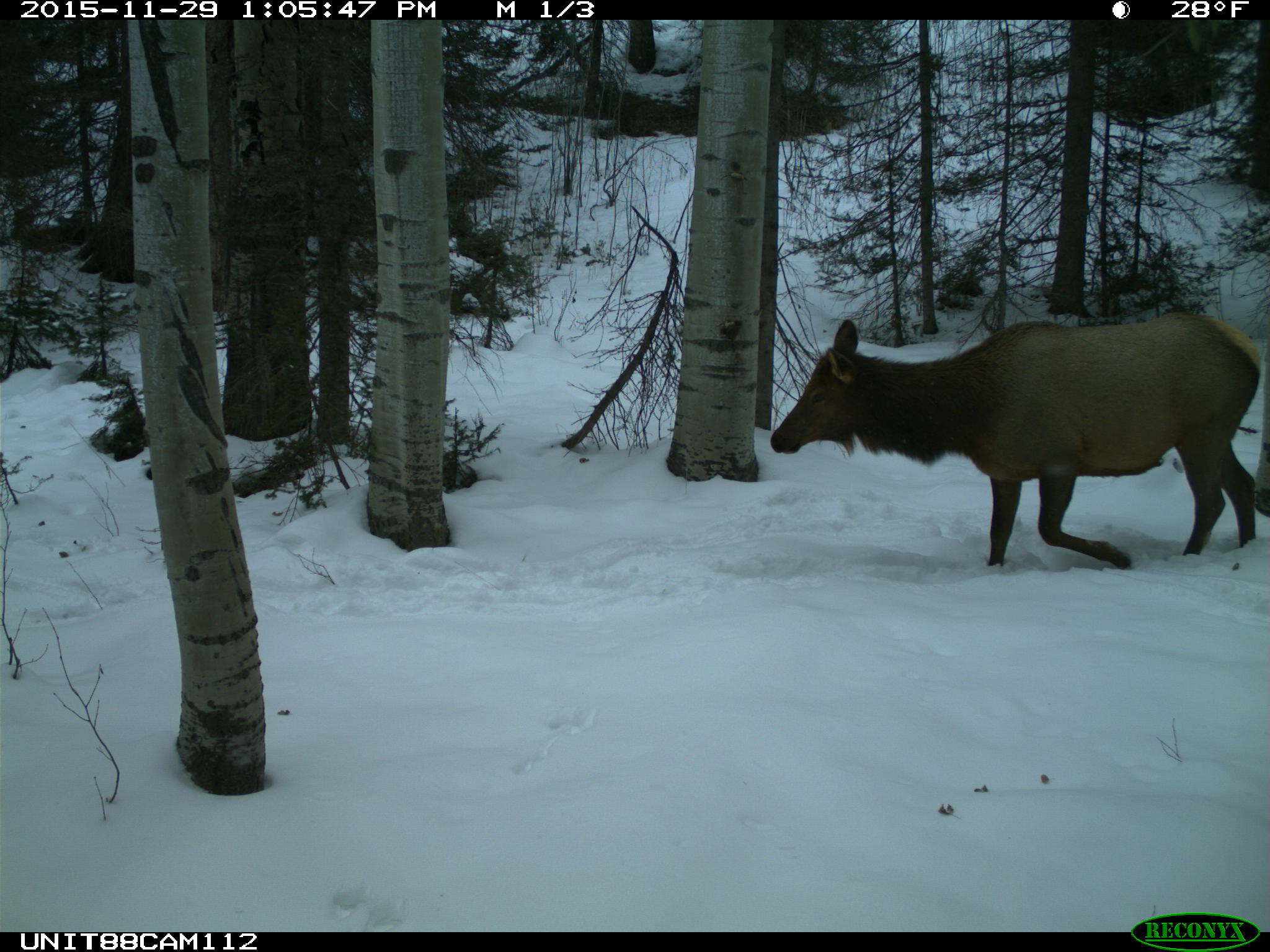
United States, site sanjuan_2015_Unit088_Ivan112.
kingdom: Animalia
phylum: Chordata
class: Mammalia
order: Artiodactyla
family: Cervidae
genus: Cervus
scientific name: Cervus elaphus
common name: red deer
Cervus elaphus (red deer).